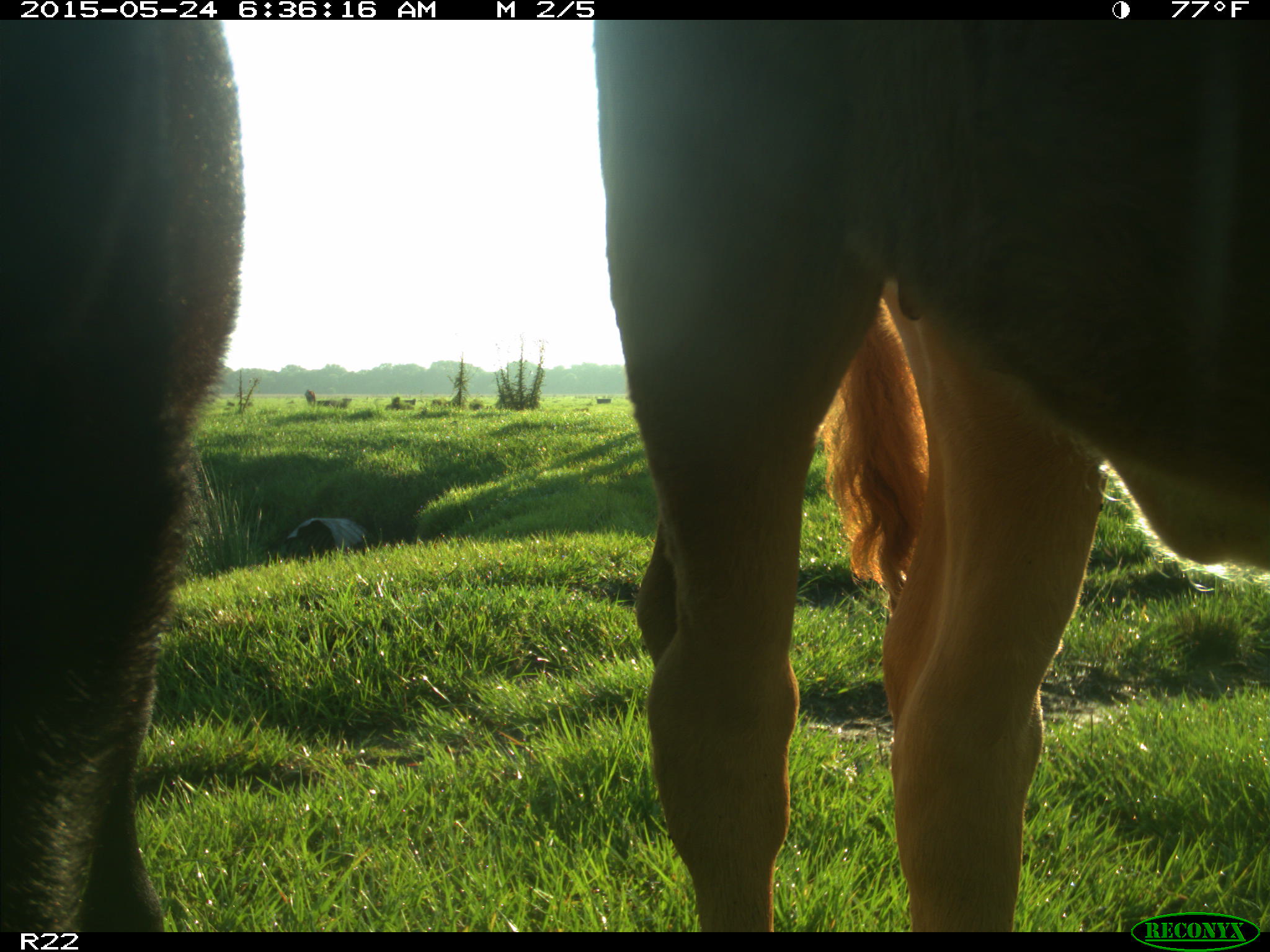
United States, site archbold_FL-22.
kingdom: Animalia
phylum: Chordata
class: Mammalia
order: Artiodactyla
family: Bovidae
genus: Bos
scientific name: Bos taurus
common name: domestic cow